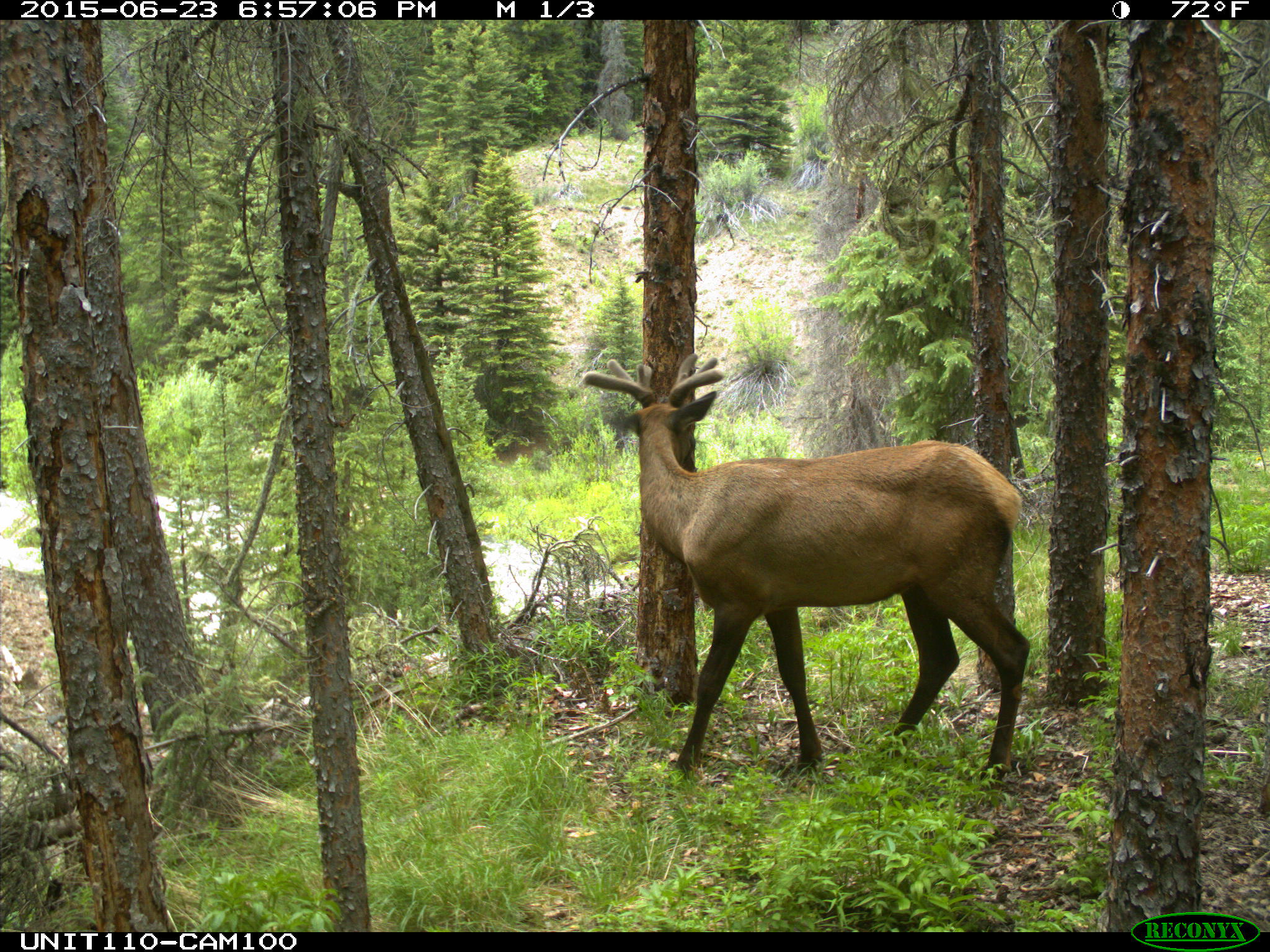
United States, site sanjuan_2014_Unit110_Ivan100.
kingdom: Animalia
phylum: Chordata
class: Mammalia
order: Artiodactyla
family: Cervidae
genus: Cervus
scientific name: Cervus elaphus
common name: red deer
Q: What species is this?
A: Cervus elaphus (red deer).